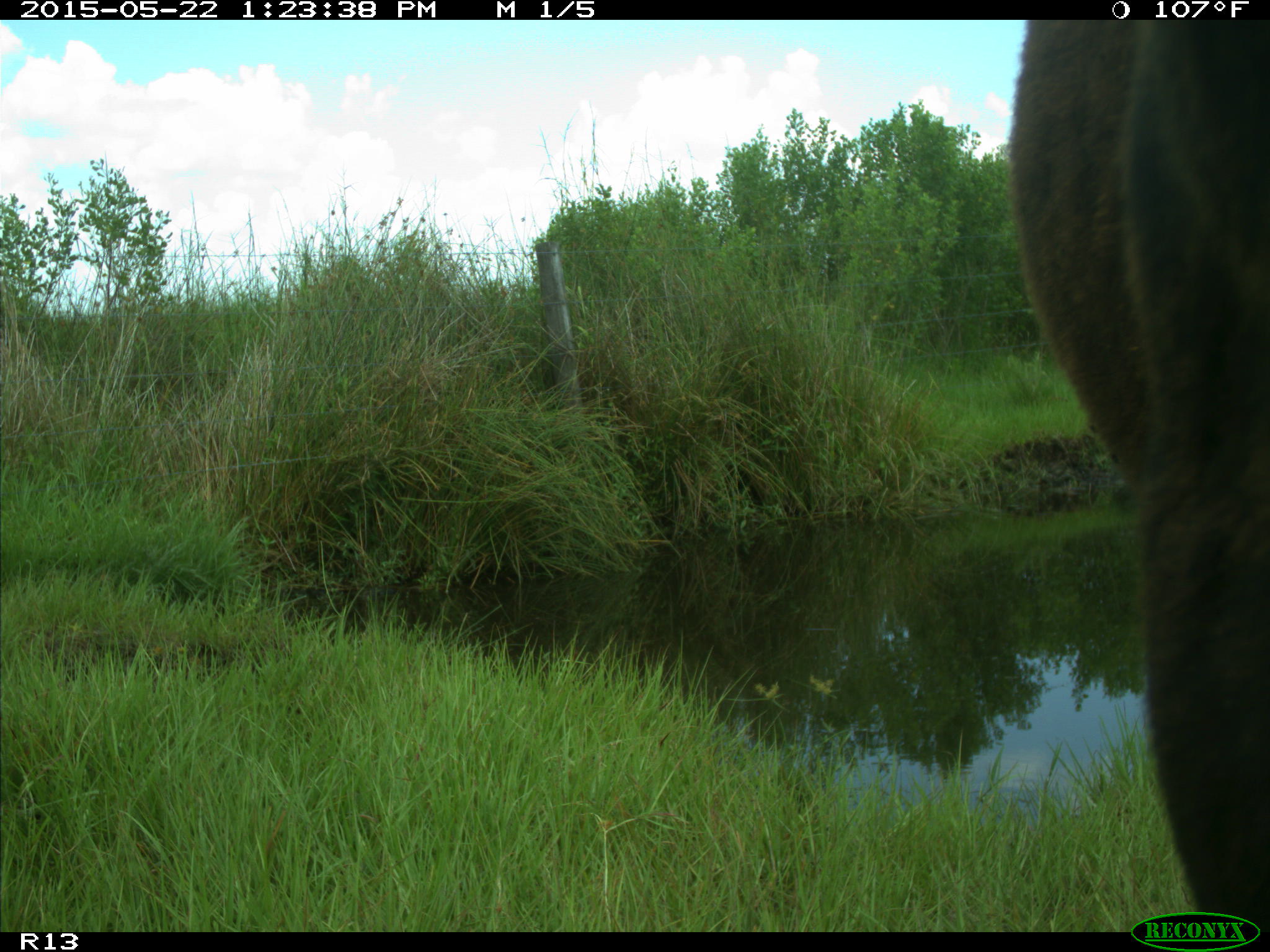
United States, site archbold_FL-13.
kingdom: Animalia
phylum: Chordata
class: Mammalia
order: Artiodactyla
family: Bovidae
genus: Bos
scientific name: Bos taurus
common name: domestic cow